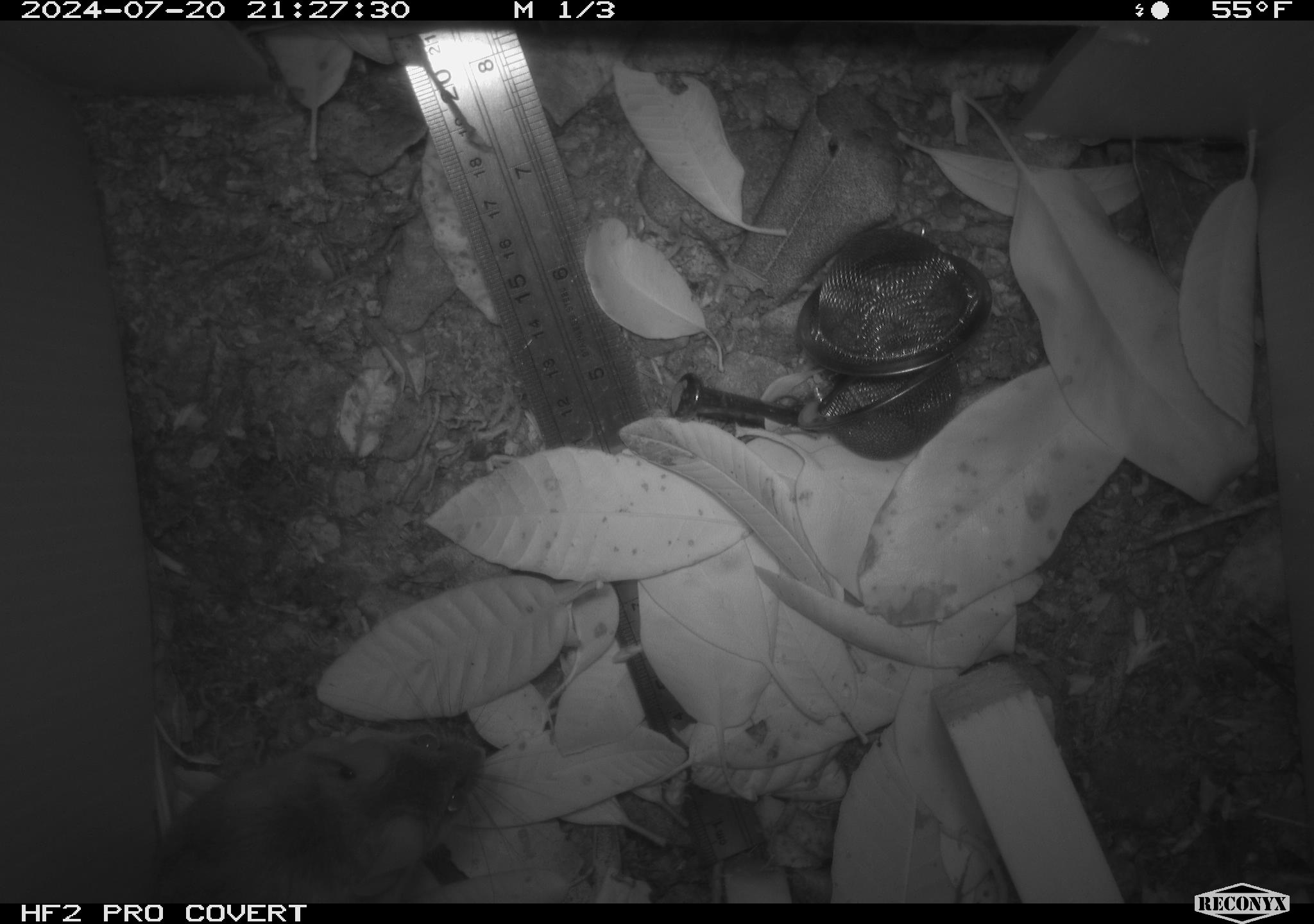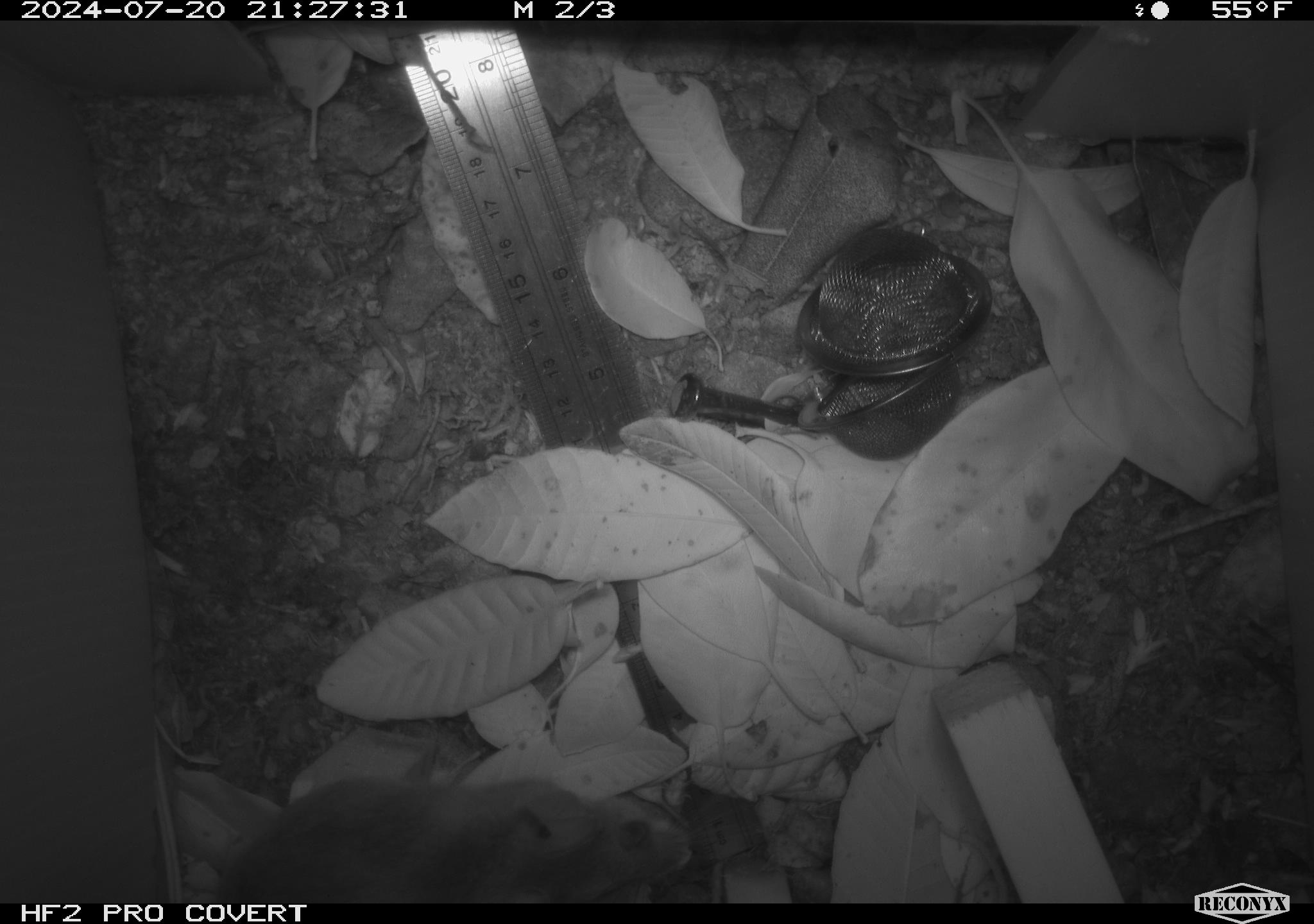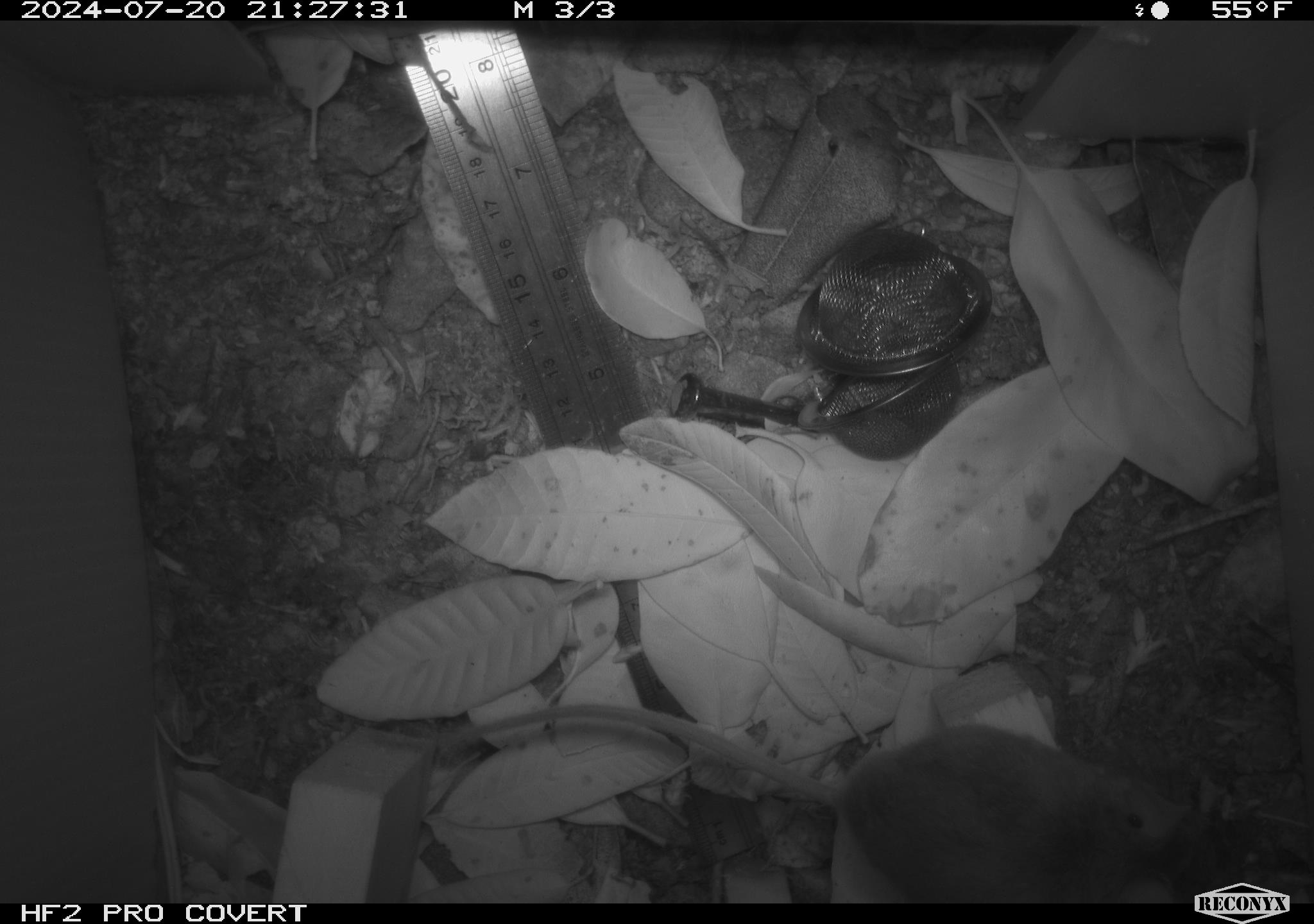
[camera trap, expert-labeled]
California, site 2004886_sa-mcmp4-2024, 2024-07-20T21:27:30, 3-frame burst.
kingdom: Animalia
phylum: Chordata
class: Mammalia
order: Rodentia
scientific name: Rodentia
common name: mouse species